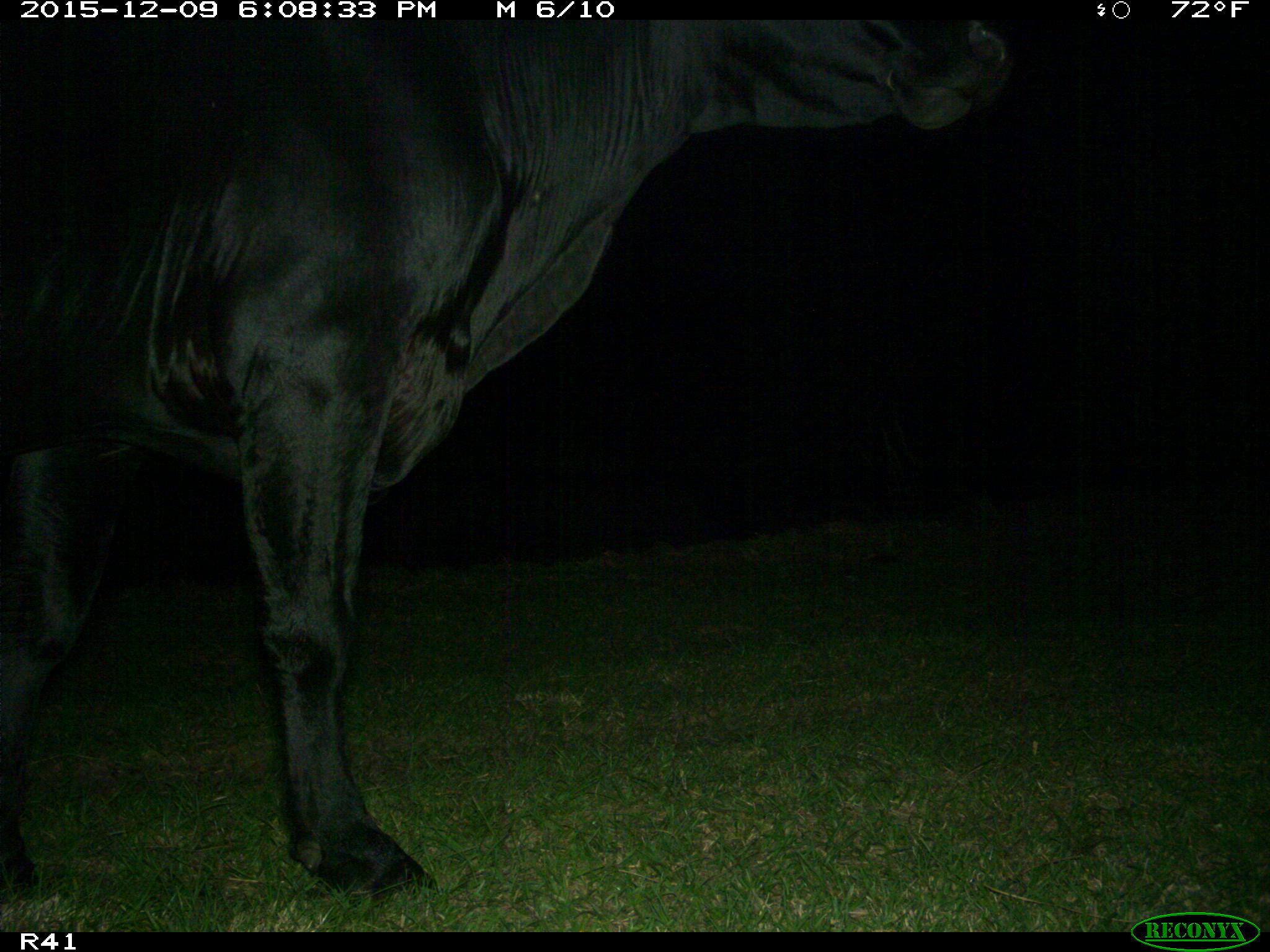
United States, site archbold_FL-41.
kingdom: Animalia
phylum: Chordata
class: Mammalia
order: Artiodactyla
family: Bovidae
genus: Bos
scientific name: Bos taurus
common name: domestic cow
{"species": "Bos taurus (domestic cow)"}